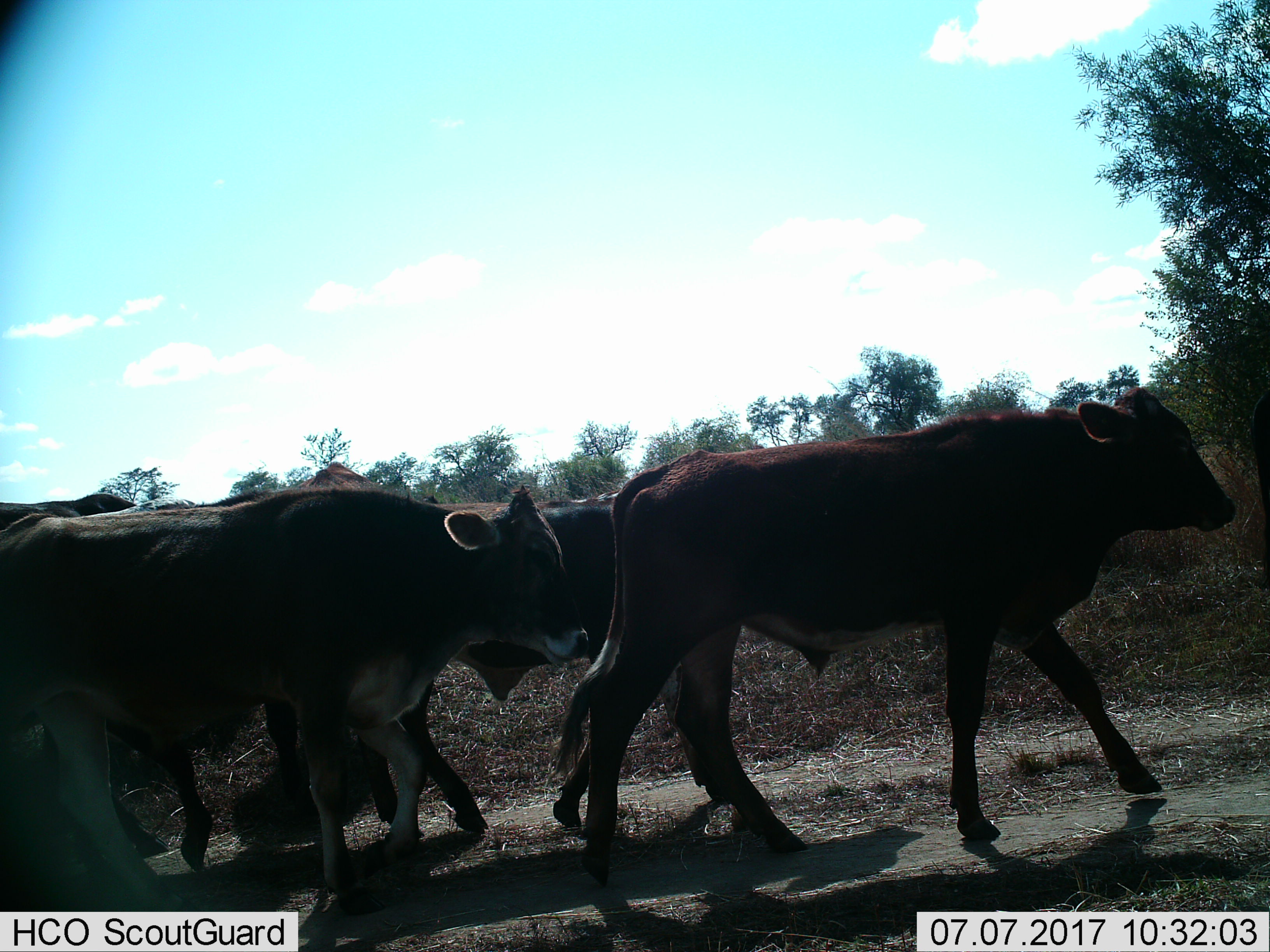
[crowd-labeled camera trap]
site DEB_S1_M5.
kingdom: Animalia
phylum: Chordata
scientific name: Vertebrata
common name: domestic animal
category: domesticanimal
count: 5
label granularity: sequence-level